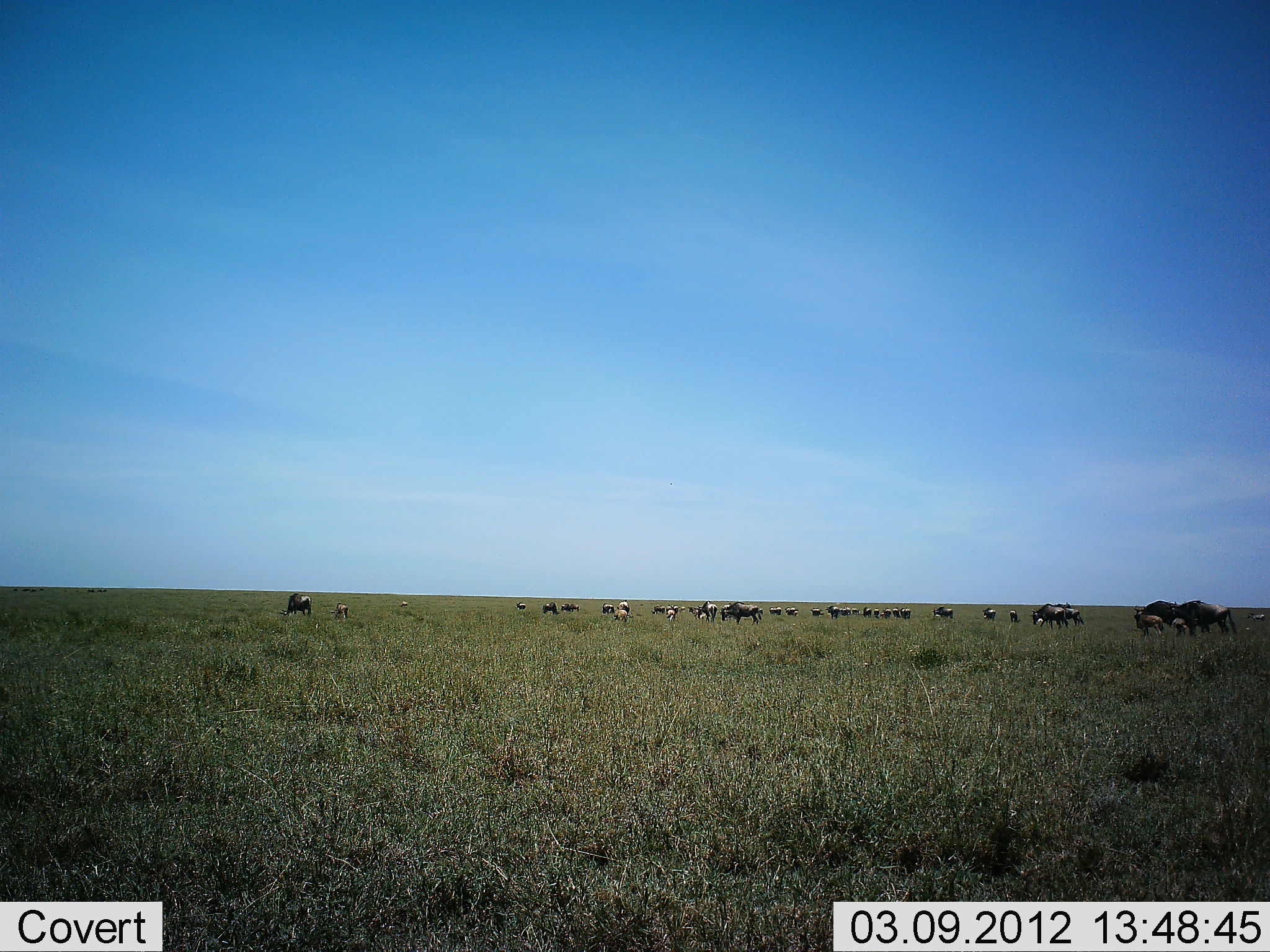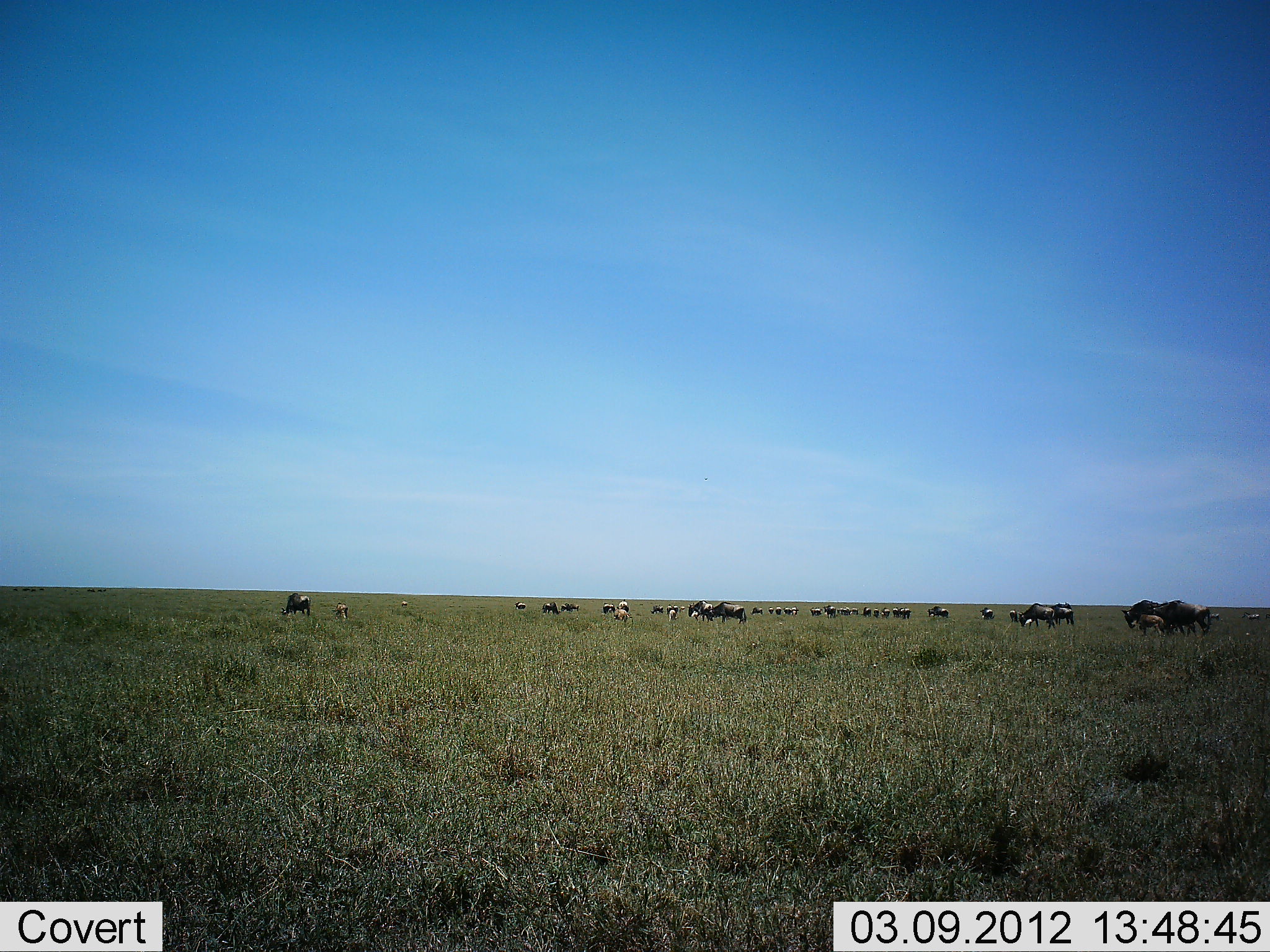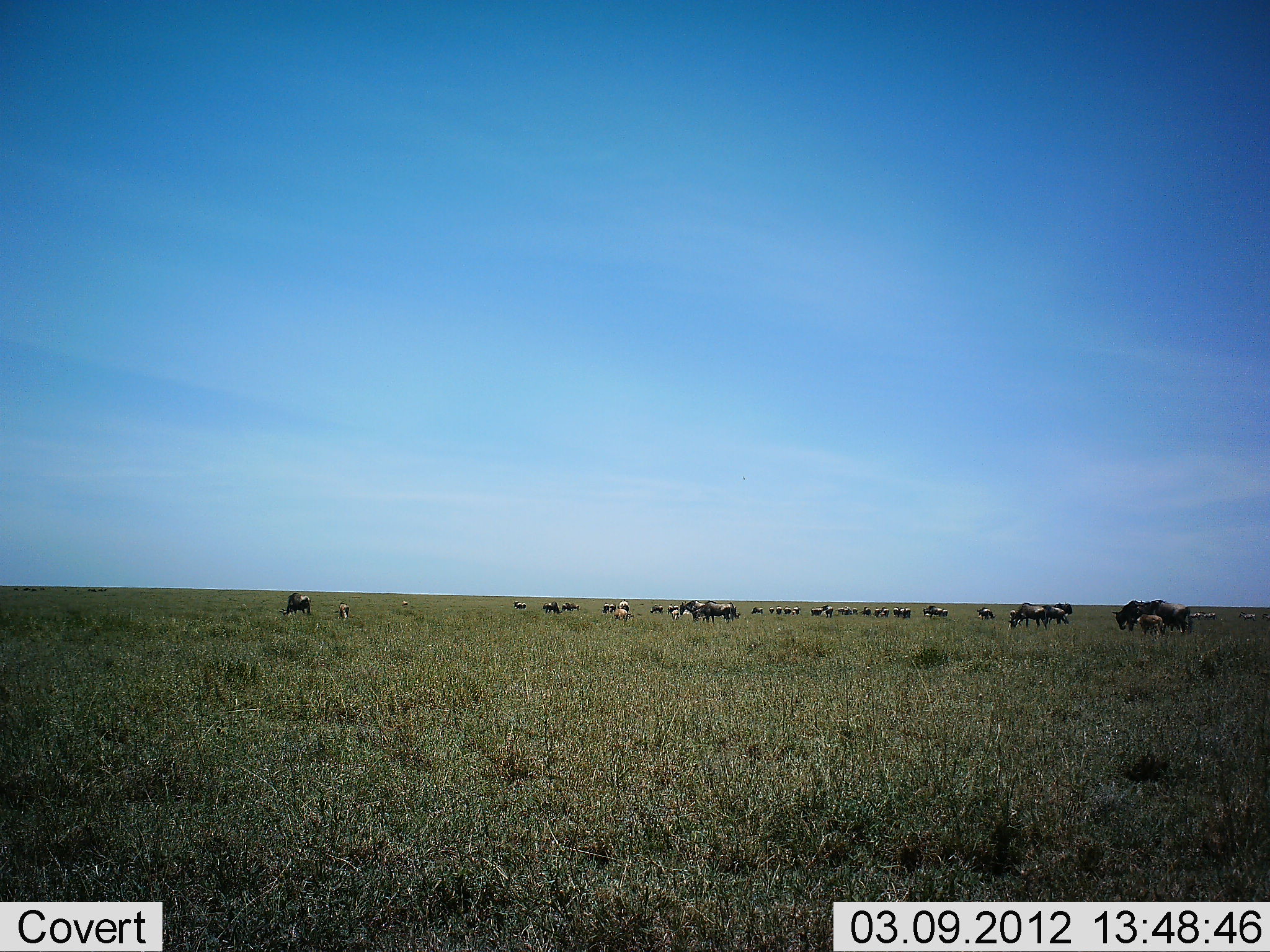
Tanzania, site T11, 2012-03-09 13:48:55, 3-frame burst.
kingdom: Animalia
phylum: Chordata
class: Mammalia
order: Artiodactyla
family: Bovidae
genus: Connochaetes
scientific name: Connochaetes taurinus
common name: blue wildebeest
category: wildebeest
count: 11-50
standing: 31%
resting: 0%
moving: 38%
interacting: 0%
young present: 62%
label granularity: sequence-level